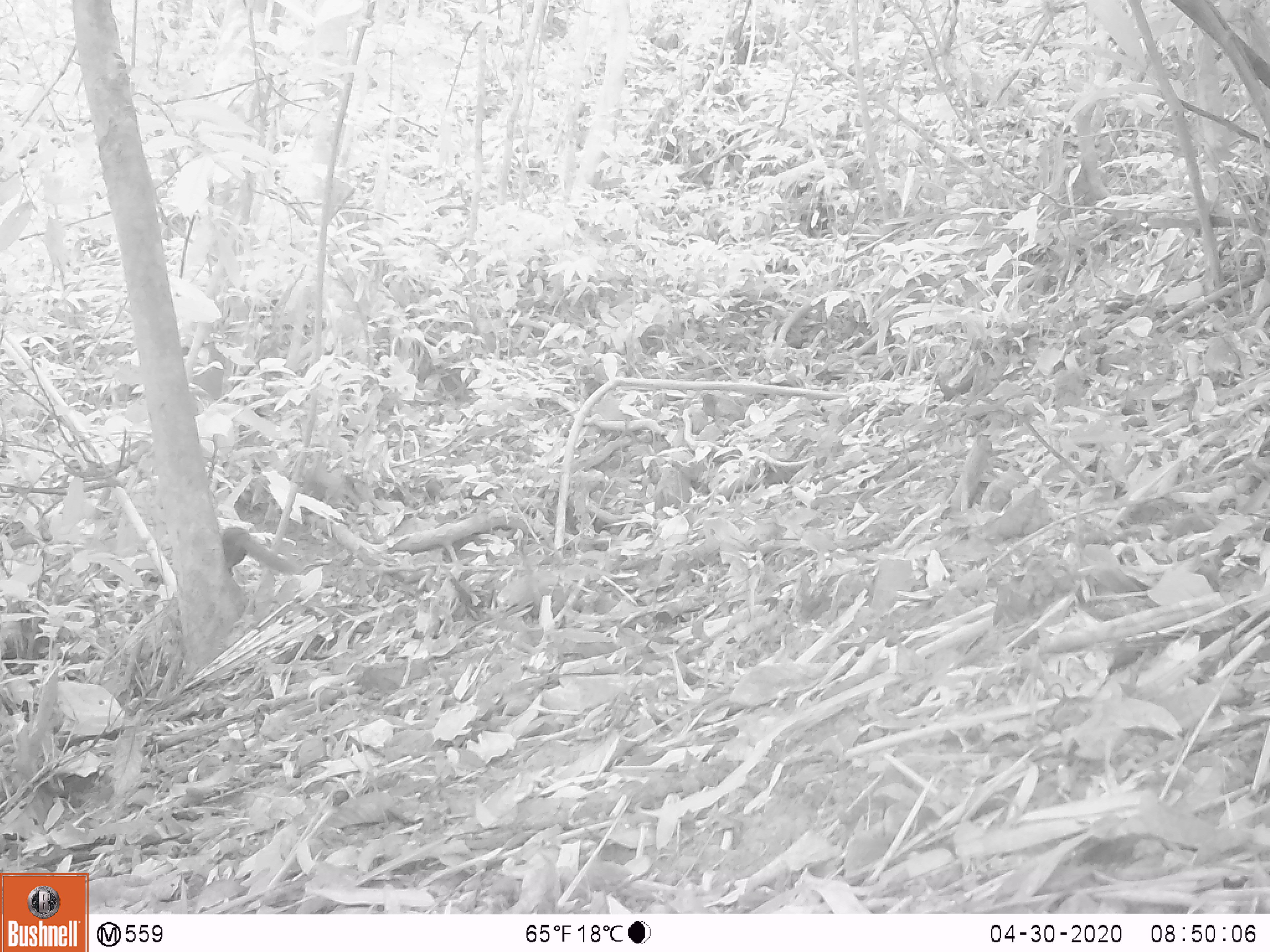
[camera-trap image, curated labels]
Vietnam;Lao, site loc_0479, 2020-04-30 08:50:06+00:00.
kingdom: Animalia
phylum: Chordata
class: Mammalia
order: Scandentia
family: Tupaiidae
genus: Tupaia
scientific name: Tupaia belangeri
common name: northern treeshrew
Northern treeshrew (Tupaia belangeri). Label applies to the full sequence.